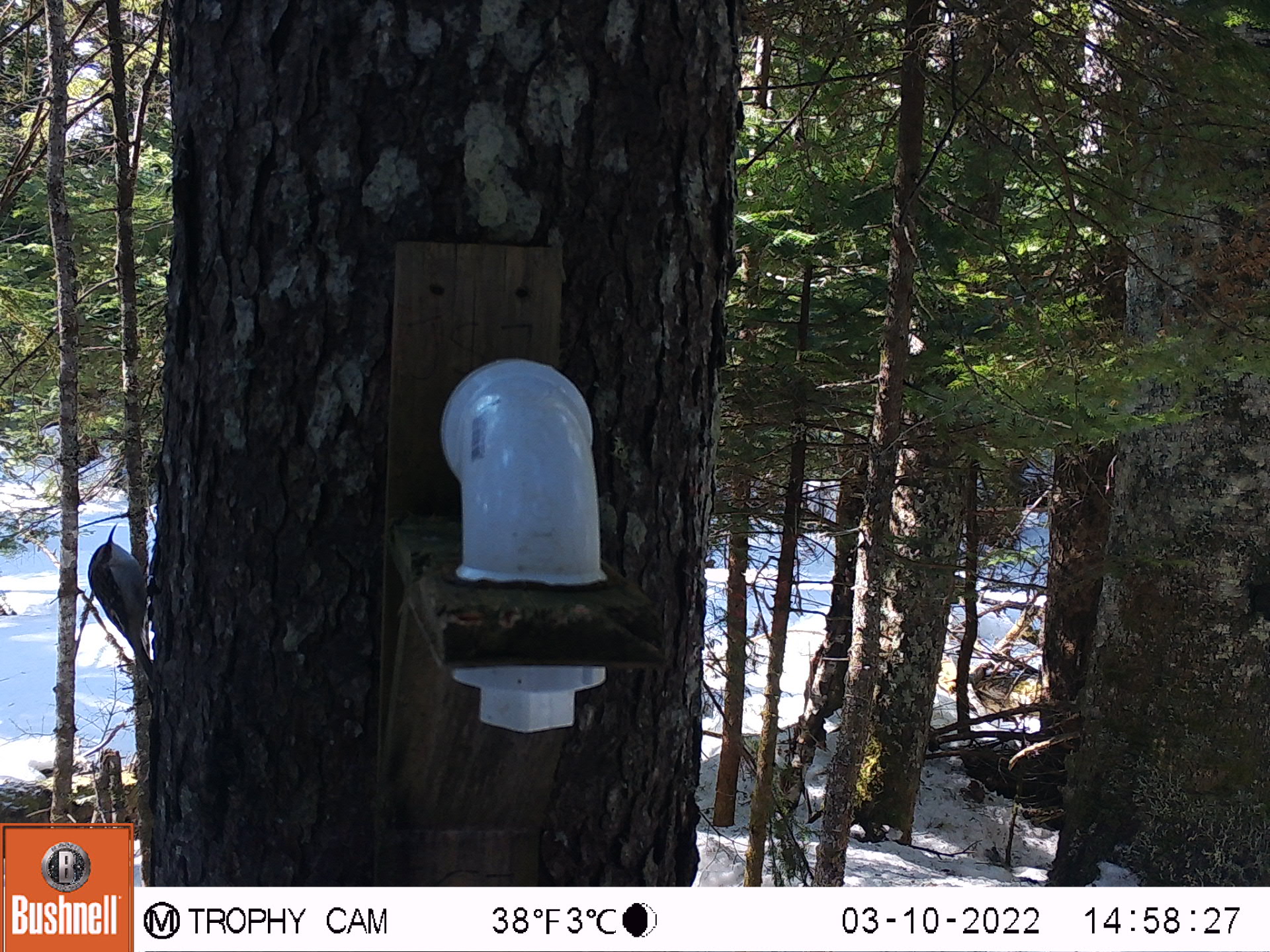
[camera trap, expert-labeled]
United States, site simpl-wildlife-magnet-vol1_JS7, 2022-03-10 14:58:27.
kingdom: Animalia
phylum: Chordata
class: Aves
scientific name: Aves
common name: bird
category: bird sp.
Bird sp. (bird) (Aves).